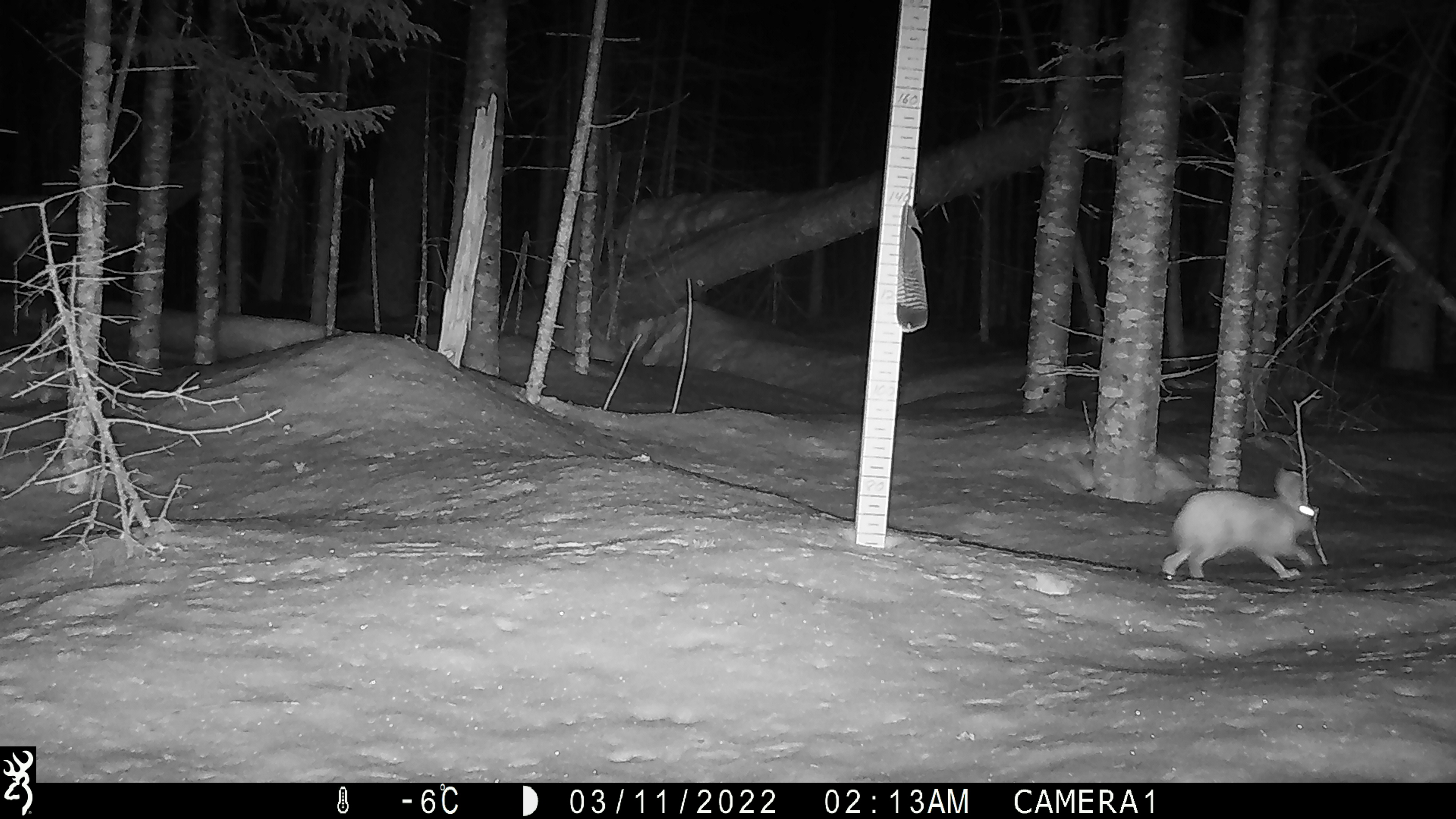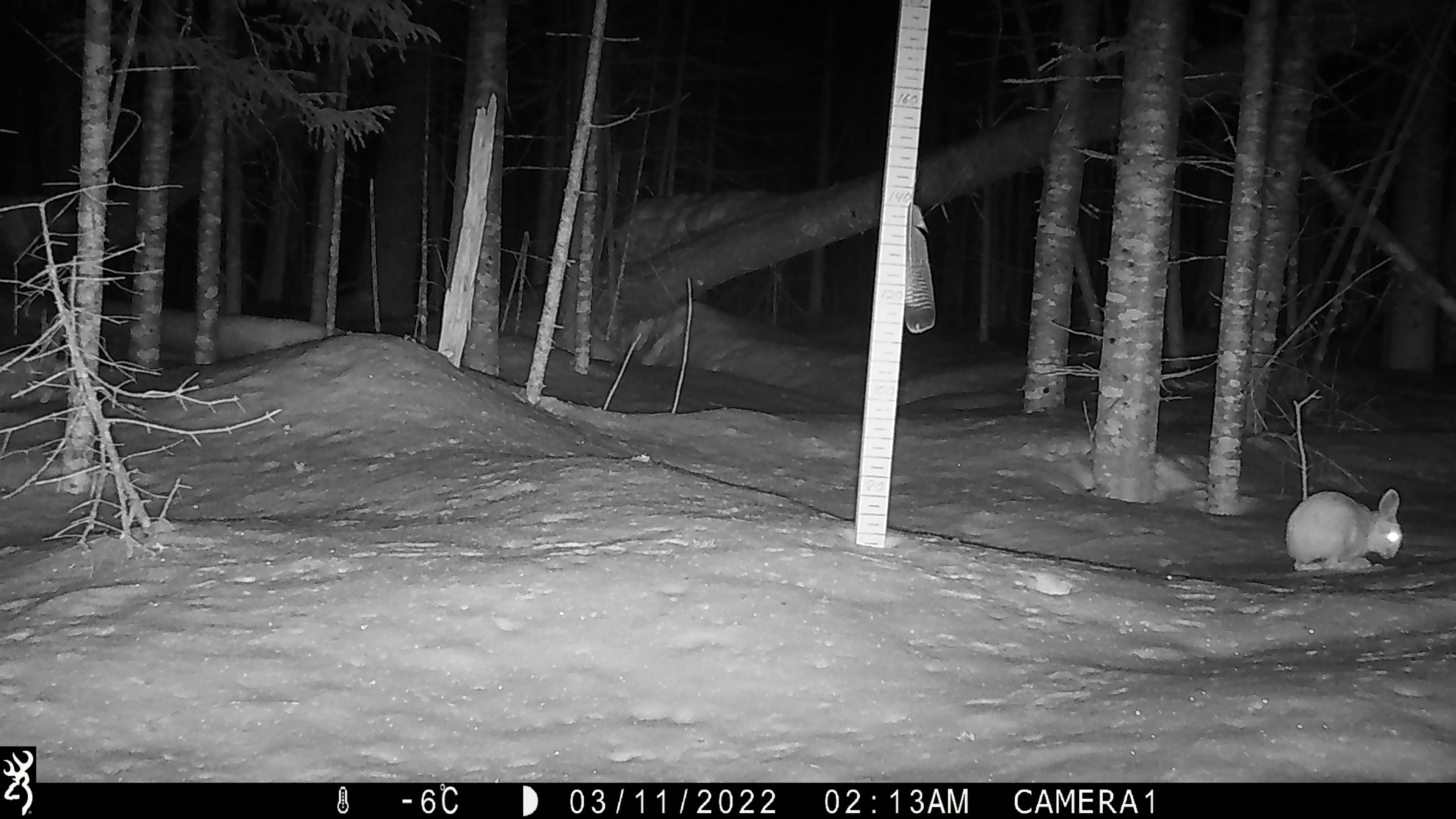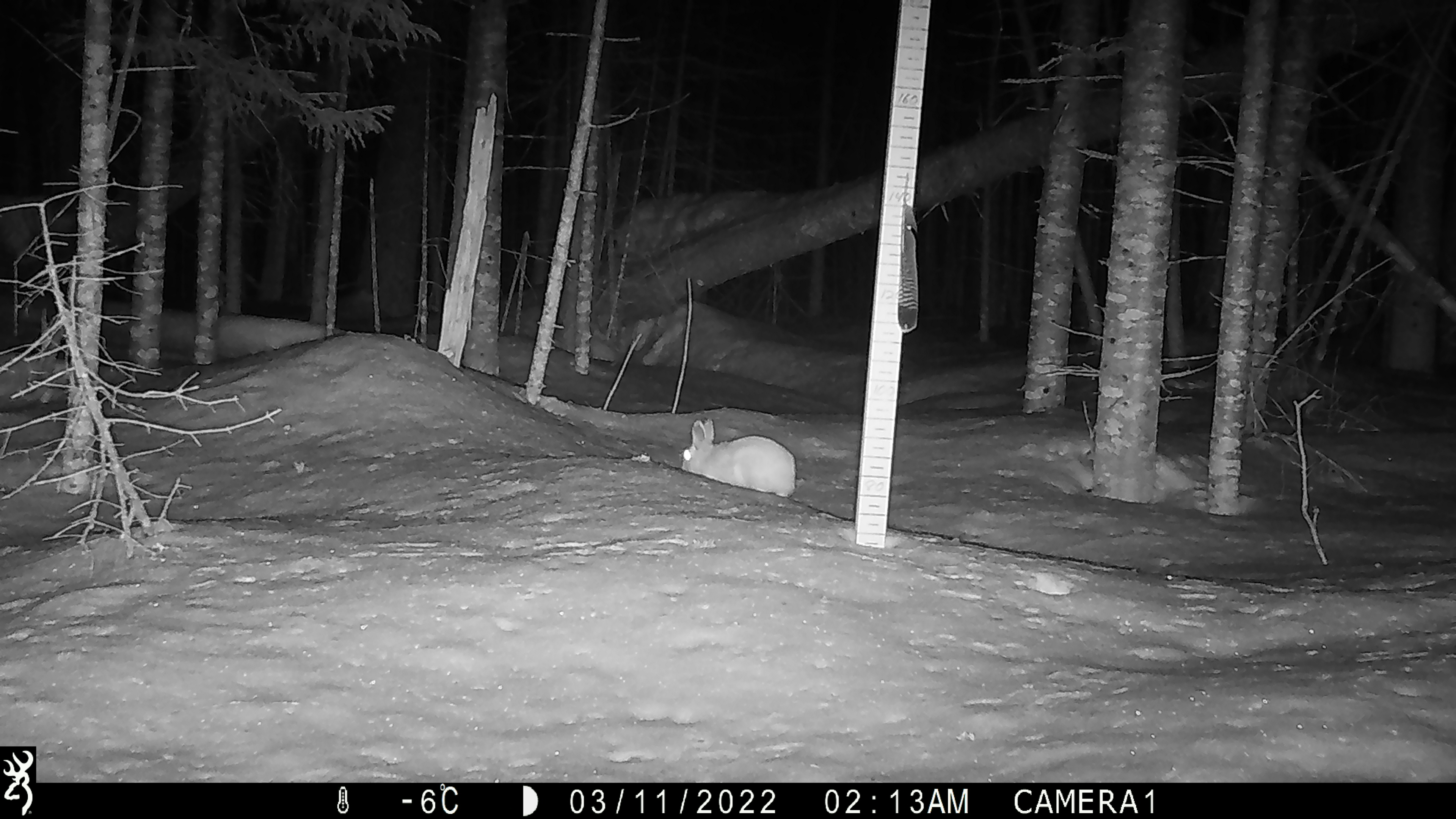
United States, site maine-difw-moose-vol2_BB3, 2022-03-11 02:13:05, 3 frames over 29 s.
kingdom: Animalia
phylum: Chordata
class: Mammalia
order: Lagomorpha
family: Leporidae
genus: Lepus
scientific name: Lepus americanus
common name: snowshoe hare